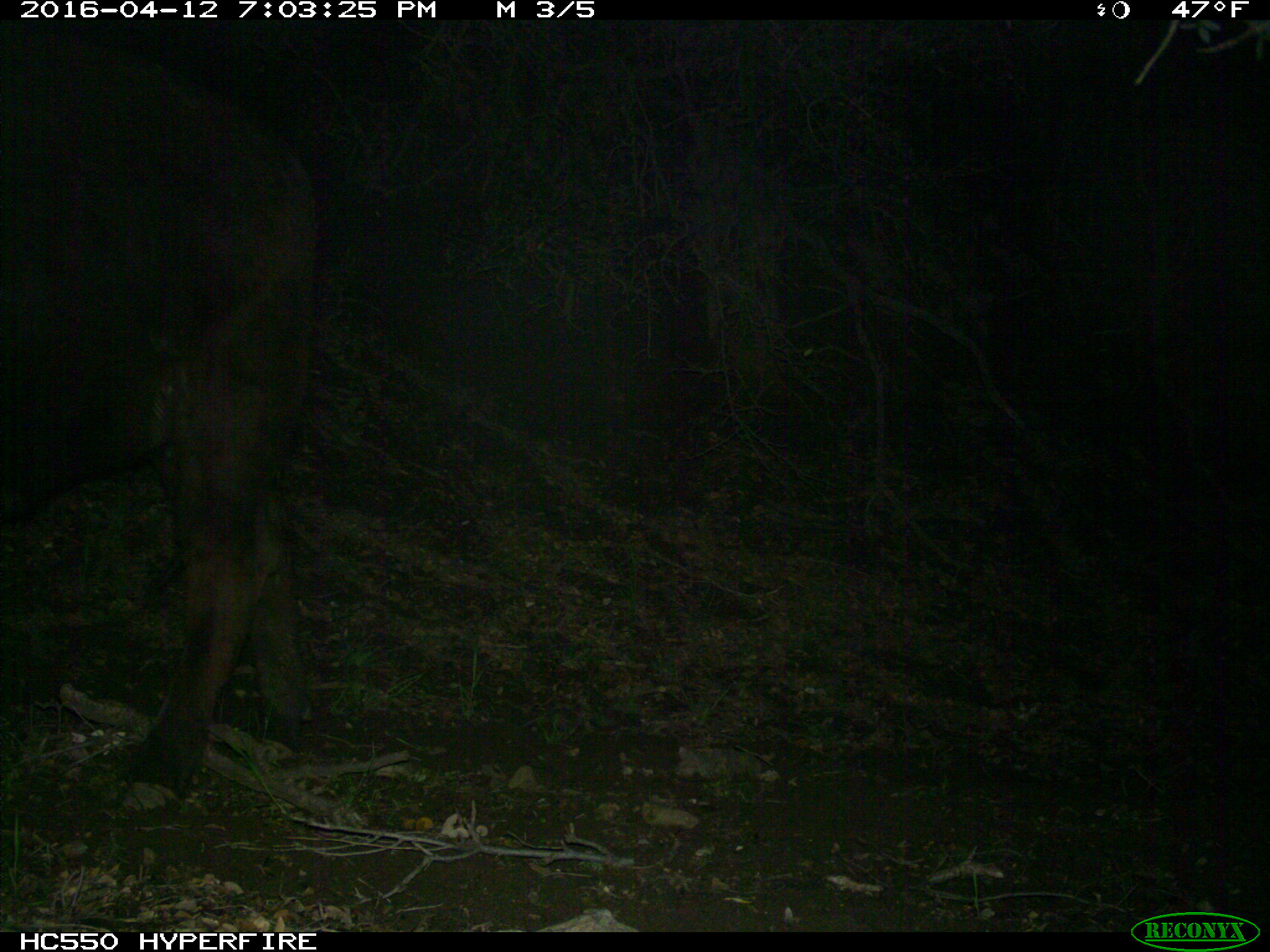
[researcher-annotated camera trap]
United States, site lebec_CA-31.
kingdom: Animalia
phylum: Chordata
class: Mammalia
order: Artiodactyla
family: Bovidae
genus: Bos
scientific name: Bos taurus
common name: domestic cow